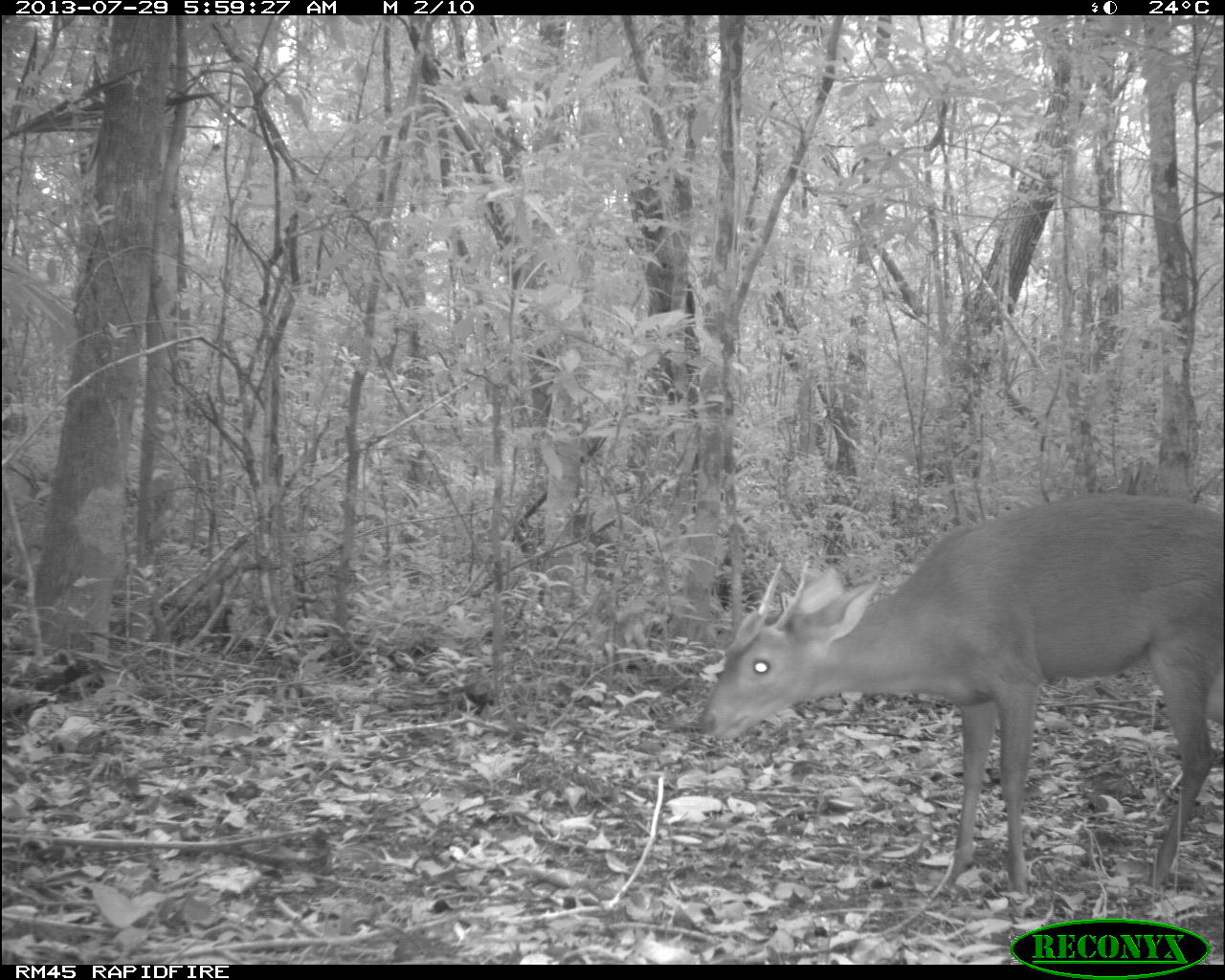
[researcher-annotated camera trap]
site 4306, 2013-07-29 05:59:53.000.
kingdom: Animalia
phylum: Chordata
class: Mammalia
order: Artiodactyla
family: Cervidae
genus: Mazama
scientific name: Mazama temama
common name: central american red brocket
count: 1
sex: male